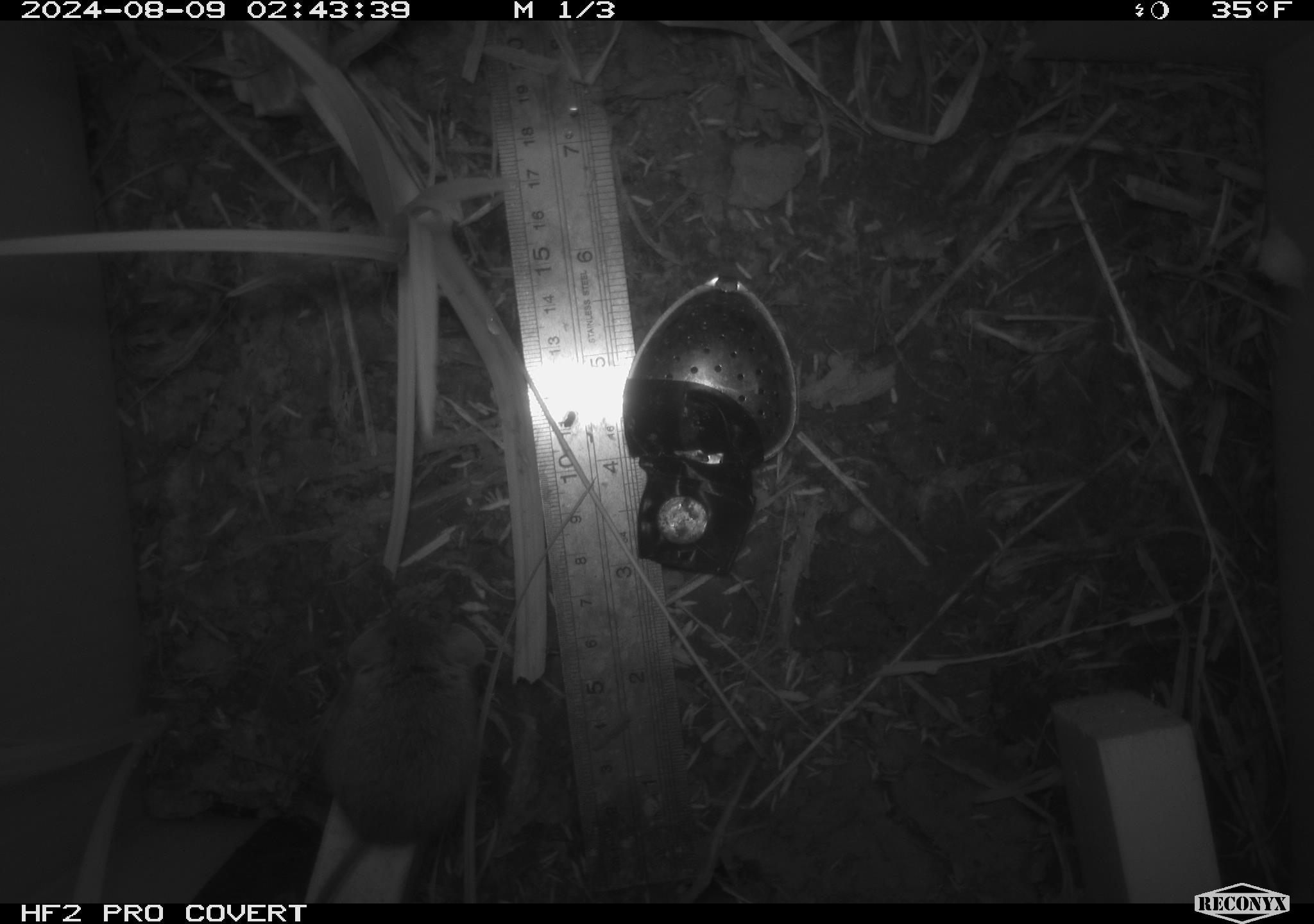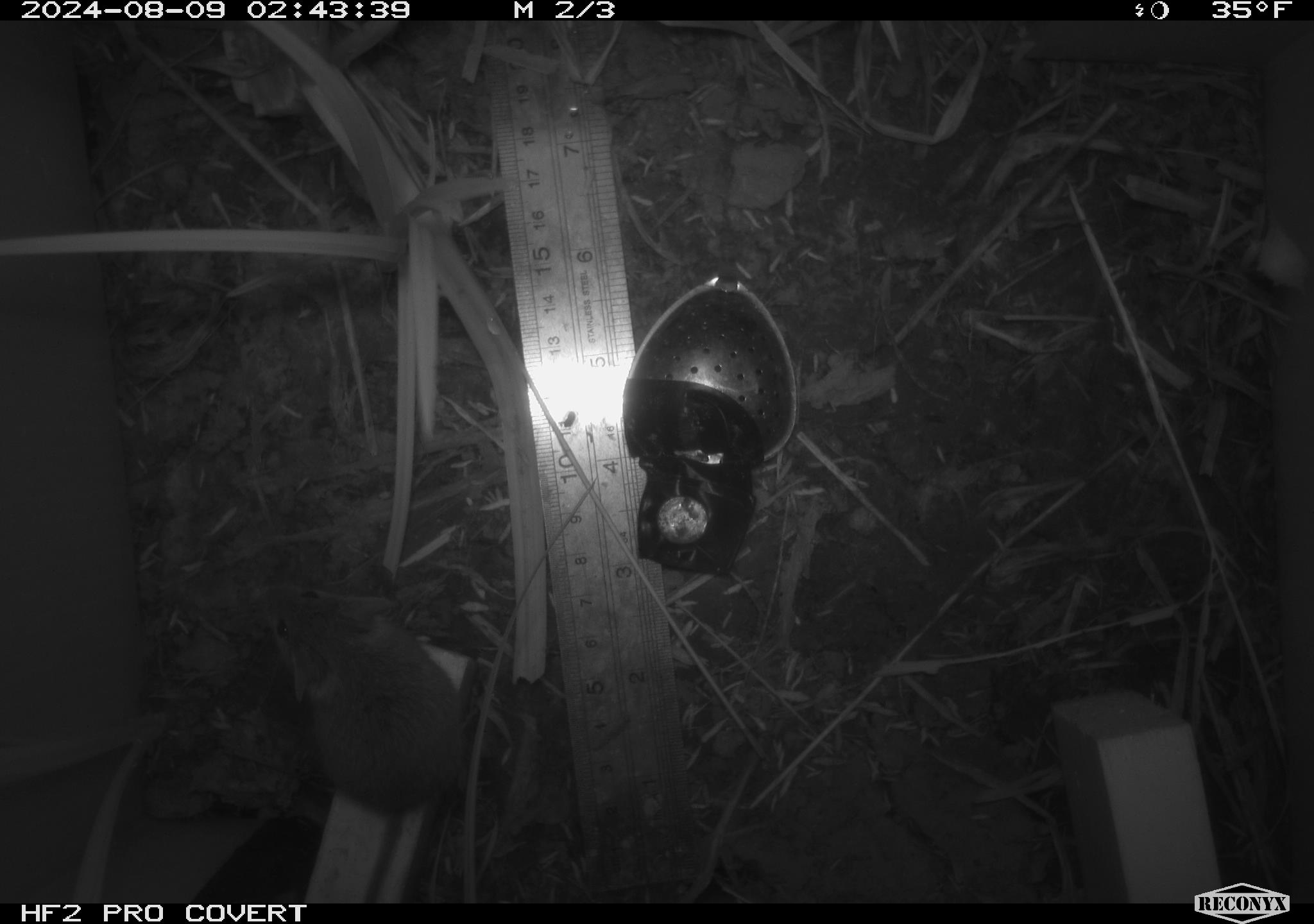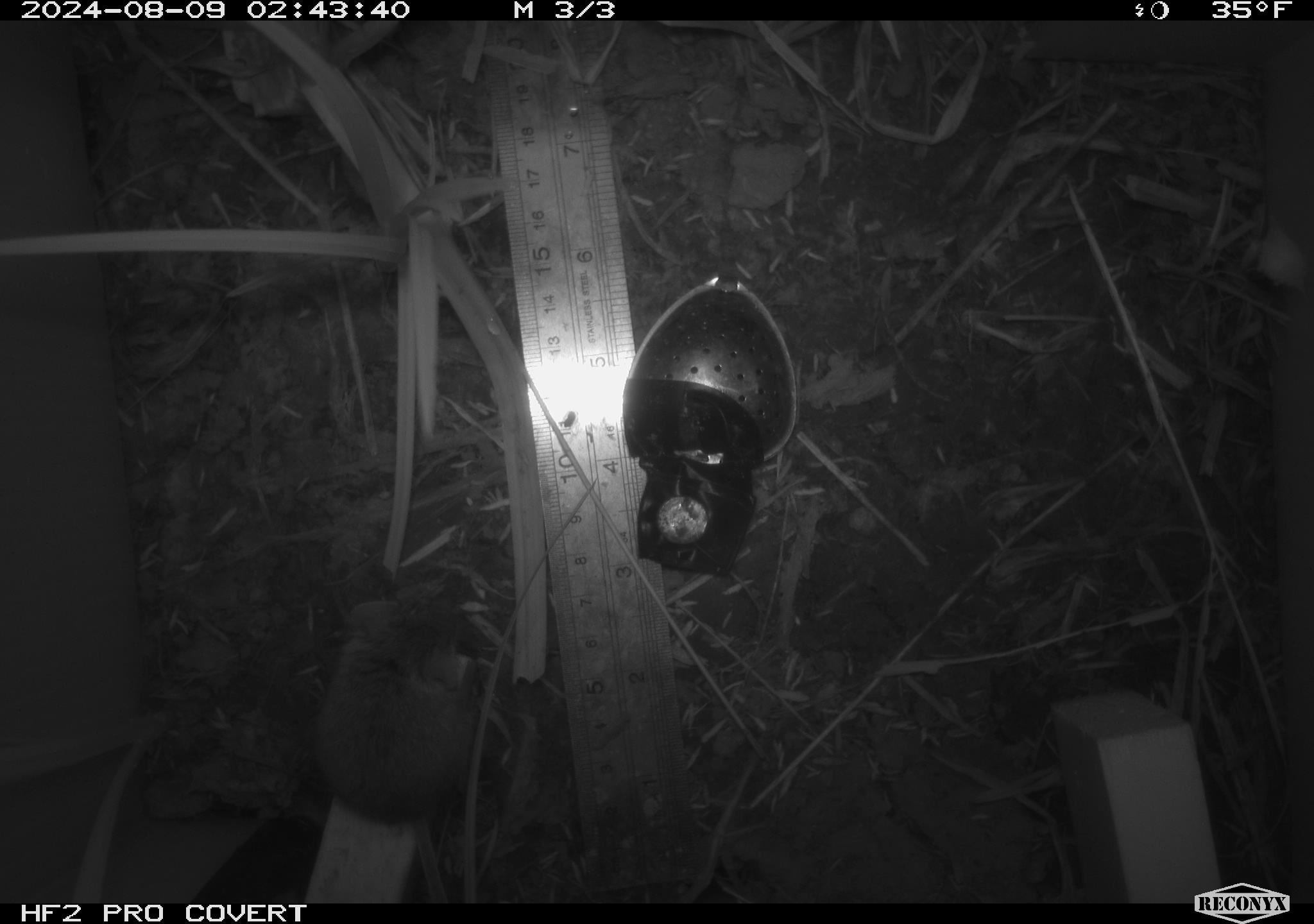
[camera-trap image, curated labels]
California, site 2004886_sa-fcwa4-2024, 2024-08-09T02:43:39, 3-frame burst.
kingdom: Animalia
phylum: Chordata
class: Mammalia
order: Rodentia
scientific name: Rodentia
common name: rodent